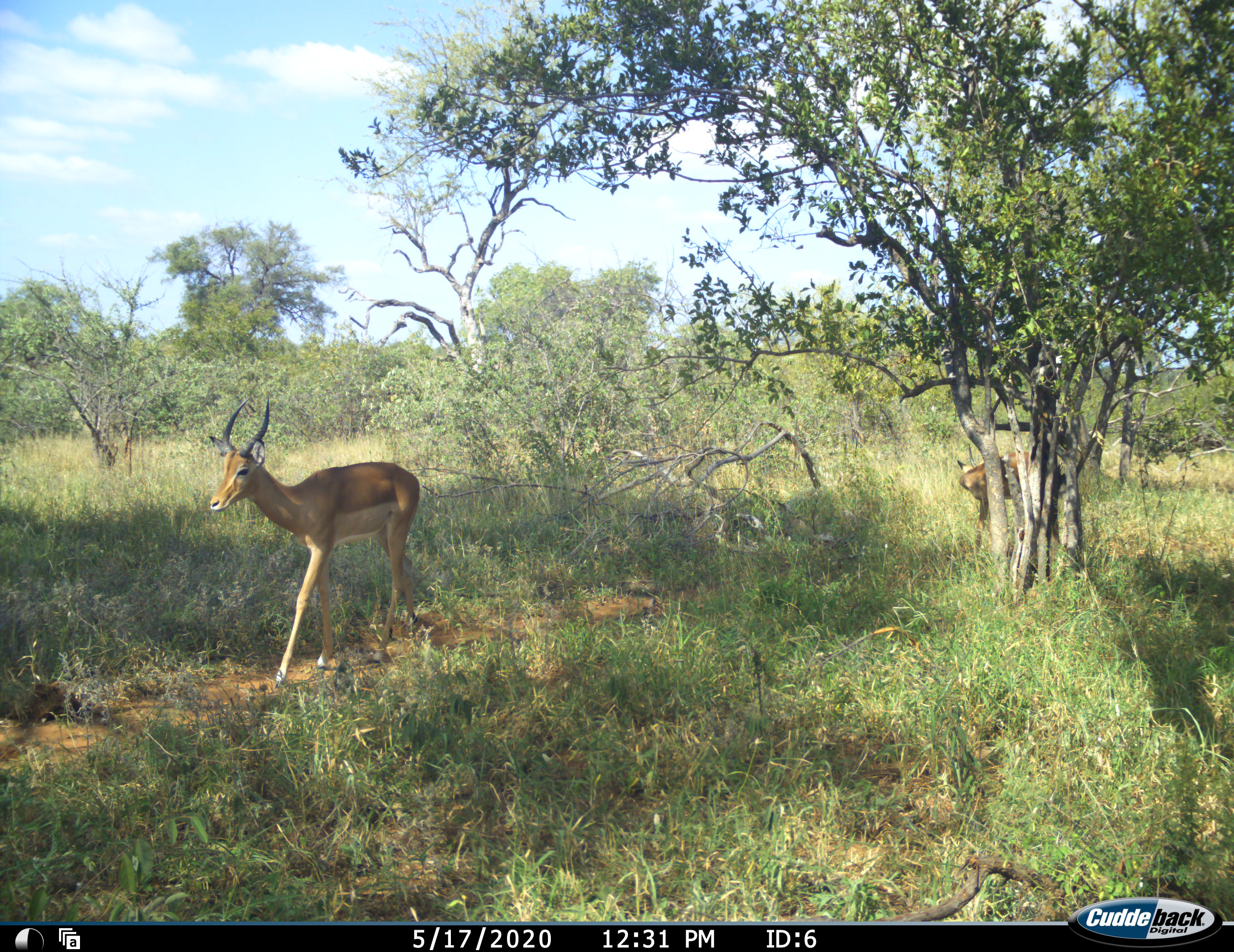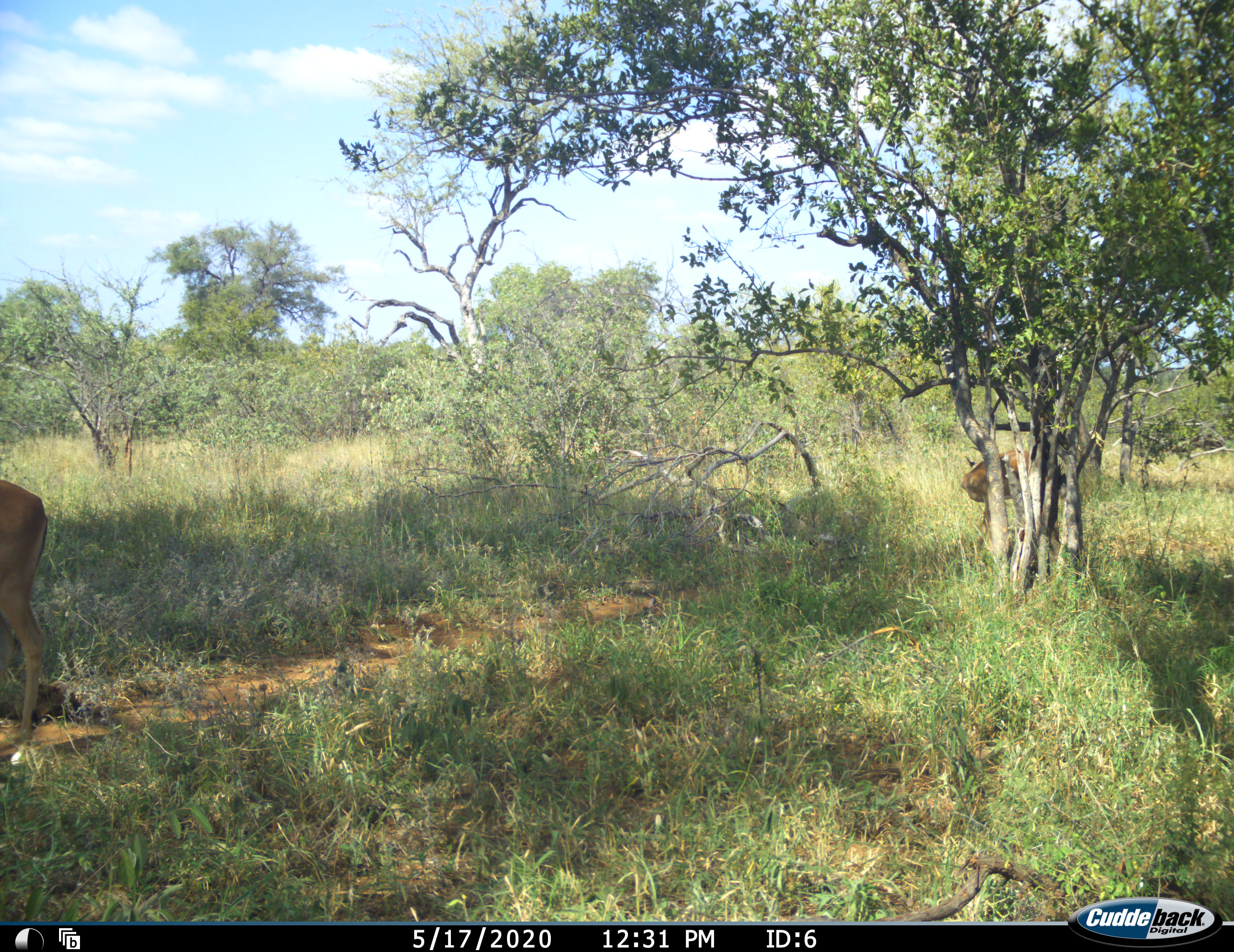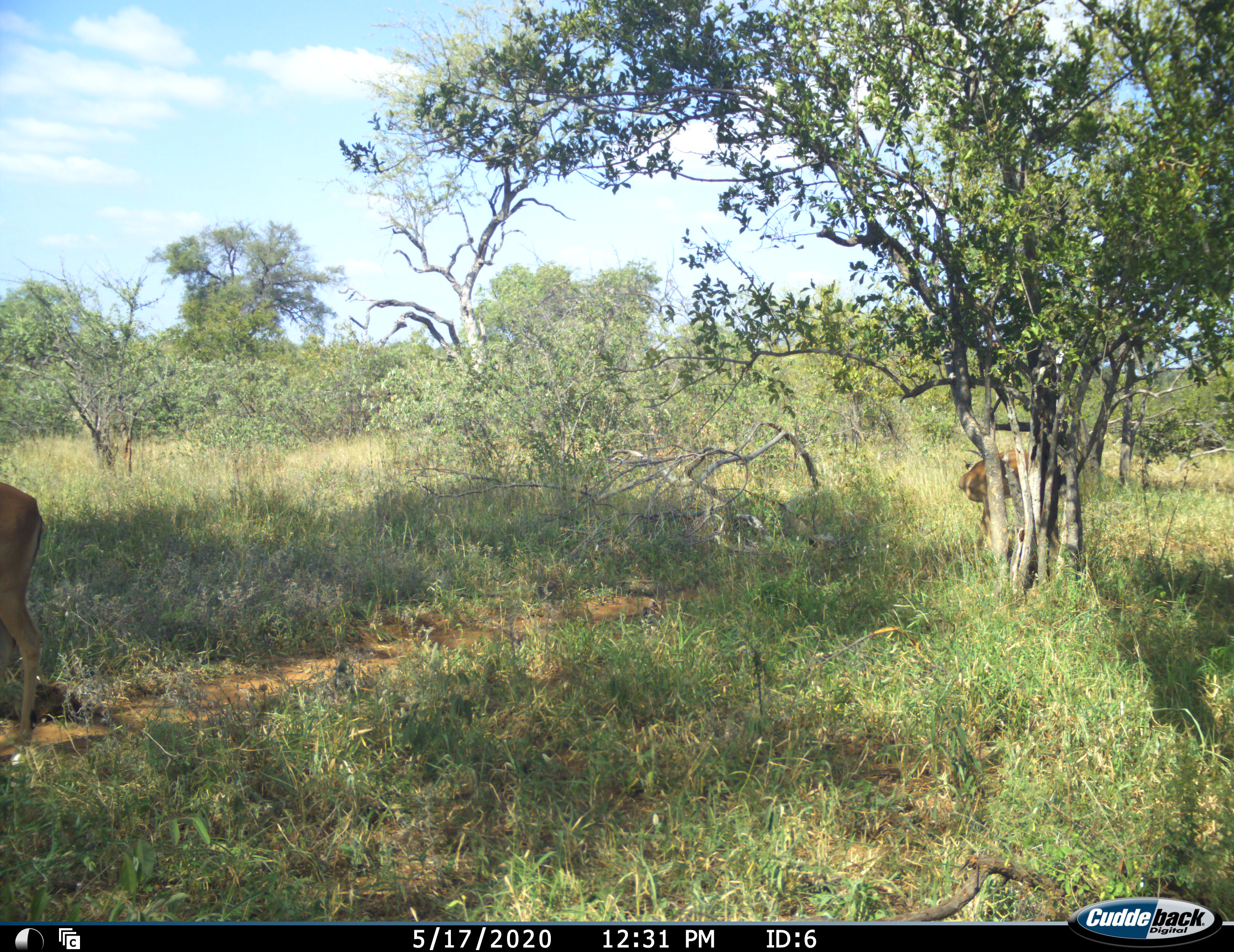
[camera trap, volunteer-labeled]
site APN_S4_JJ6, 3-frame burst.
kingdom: Animalia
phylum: Chordata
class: Mammalia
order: Artiodactyla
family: Bovidae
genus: Aepyceros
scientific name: Aepyceros melampus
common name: impala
Impala (Aepyceros melampus), count 2. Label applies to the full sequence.